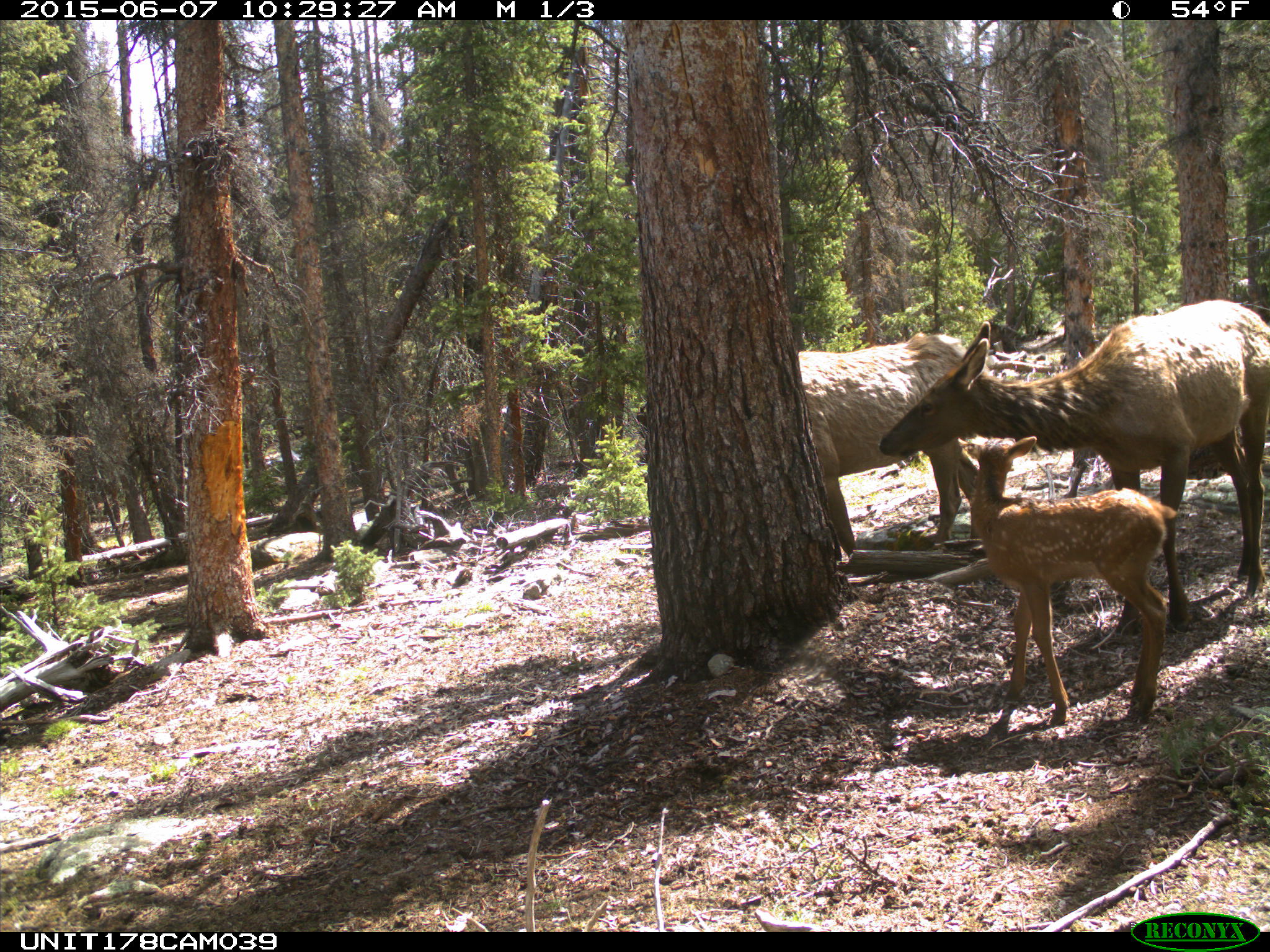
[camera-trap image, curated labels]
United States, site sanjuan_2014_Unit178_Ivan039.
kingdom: Animalia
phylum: Chordata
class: Mammalia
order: Artiodactyla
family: Cervidae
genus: Cervus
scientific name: Cervus elaphus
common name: red deer